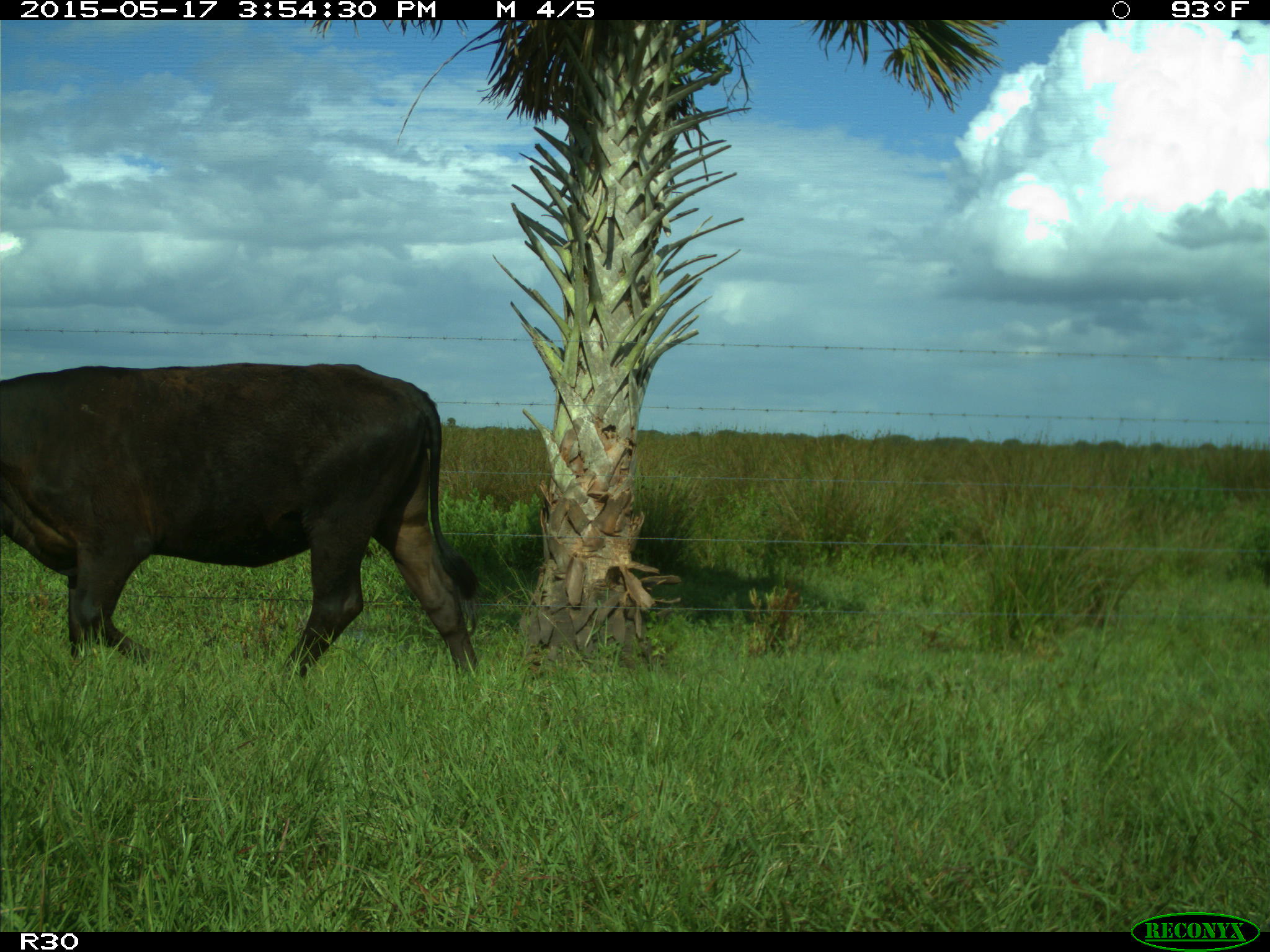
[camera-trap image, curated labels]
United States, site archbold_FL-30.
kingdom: Animalia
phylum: Chordata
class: Mammalia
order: Artiodactyla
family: Bovidae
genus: Bos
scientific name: Bos taurus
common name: domestic cow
Bos taurus (domestic cow).